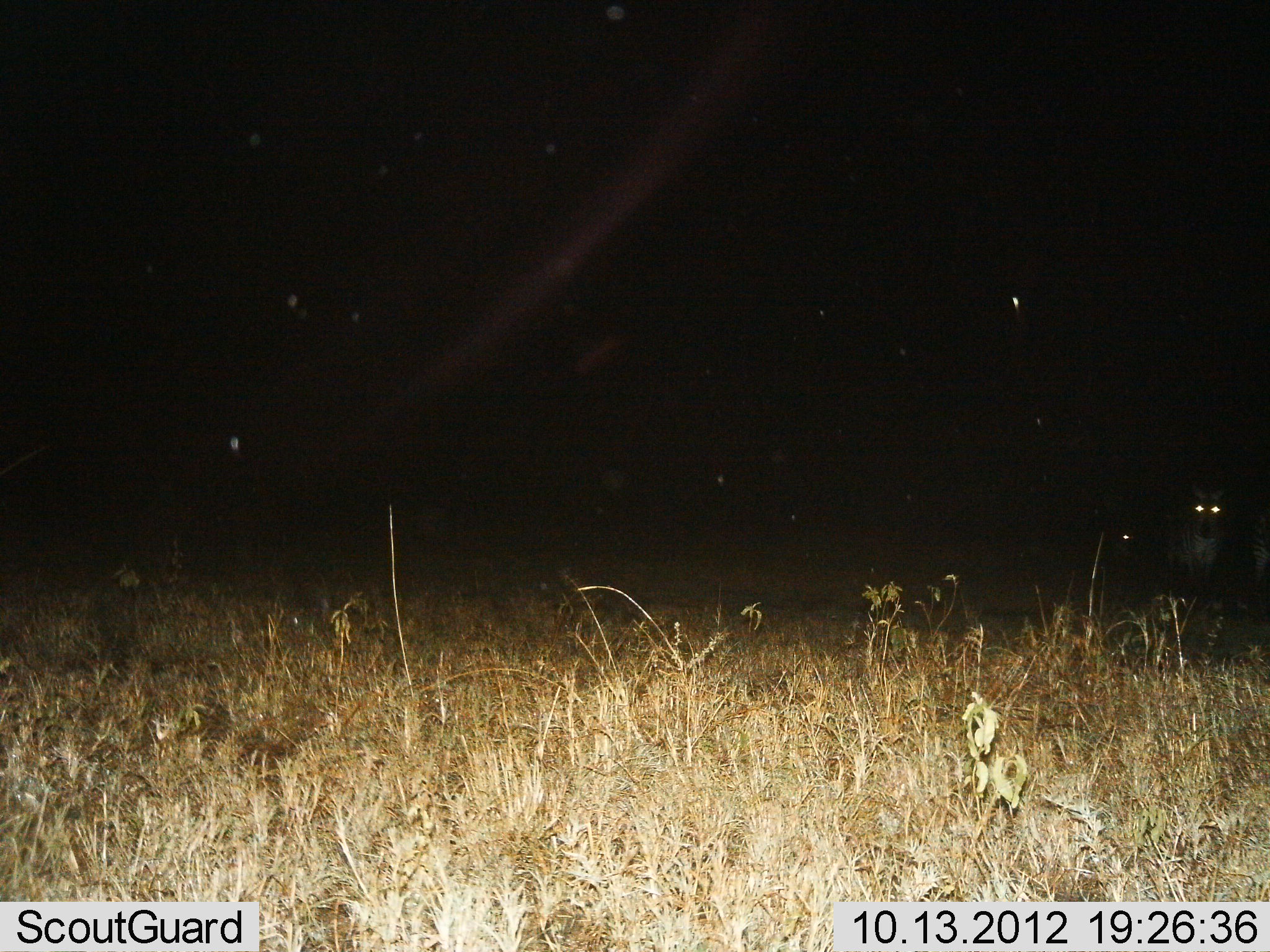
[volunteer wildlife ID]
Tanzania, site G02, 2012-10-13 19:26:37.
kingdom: Animalia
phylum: Chordata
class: Mammalia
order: Perissodactyla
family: Equidae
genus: Equus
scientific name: Equus quagga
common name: plains zebra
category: zebra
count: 2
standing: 100%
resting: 0%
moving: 0%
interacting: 0%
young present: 0%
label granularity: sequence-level